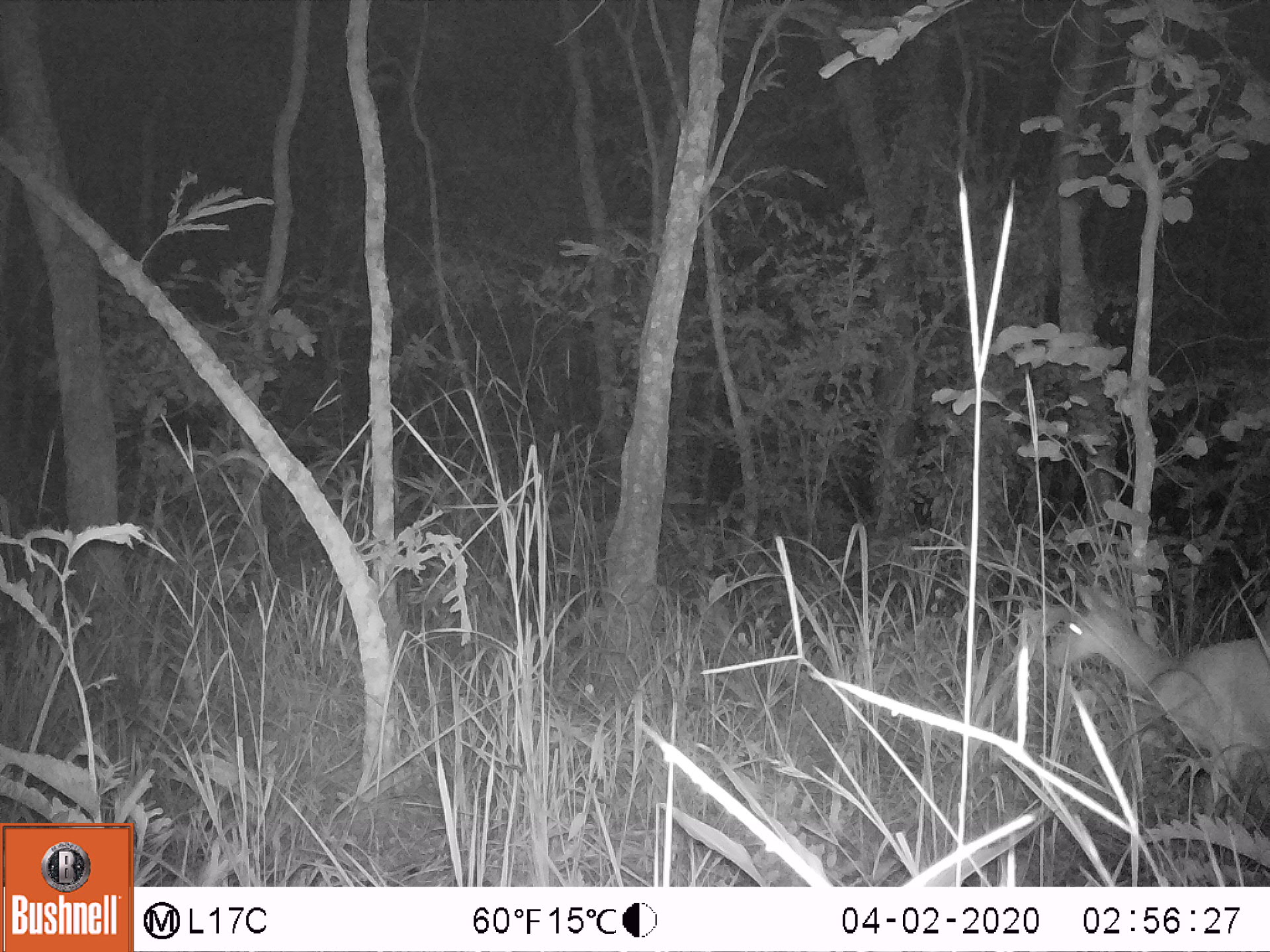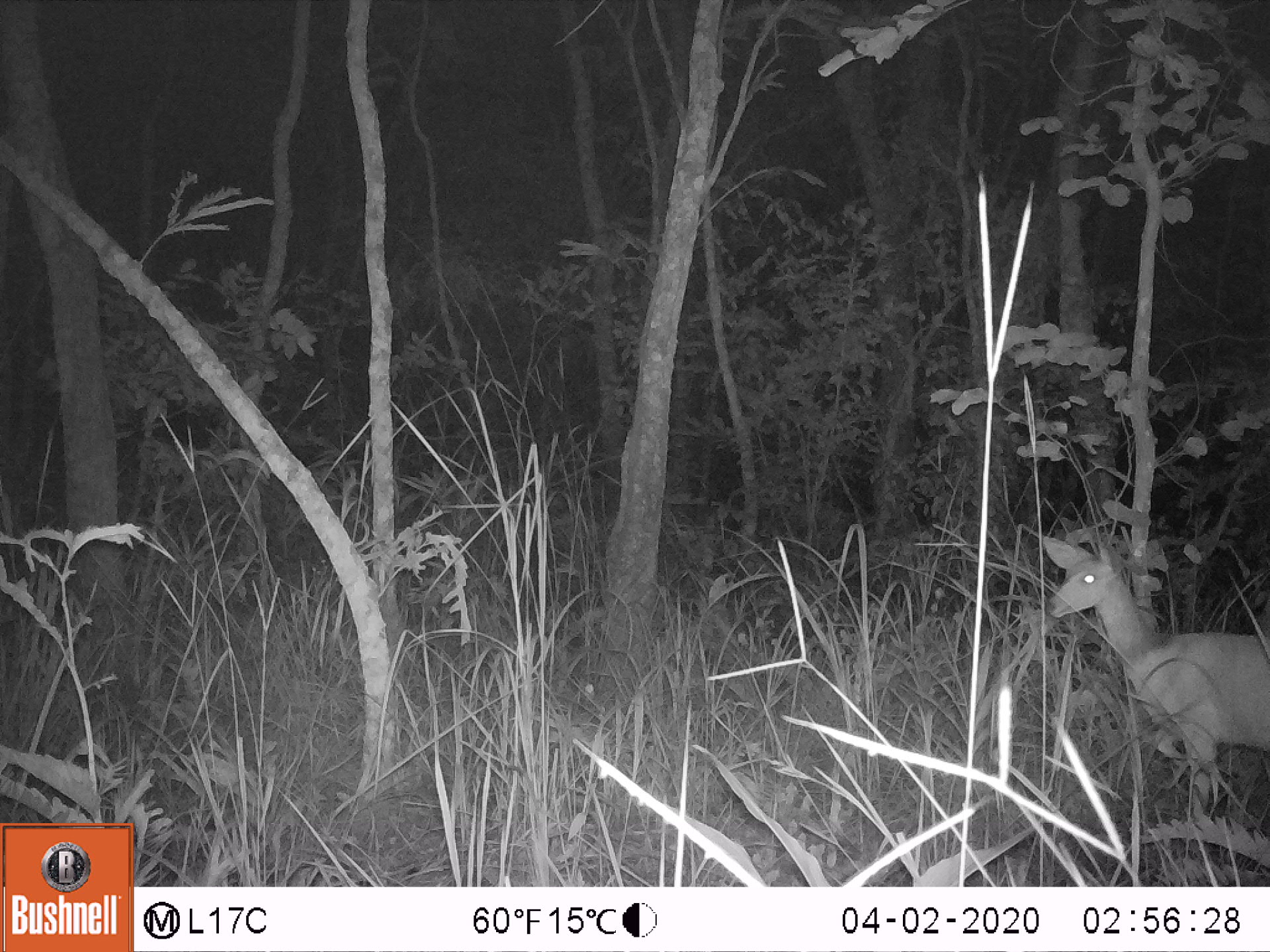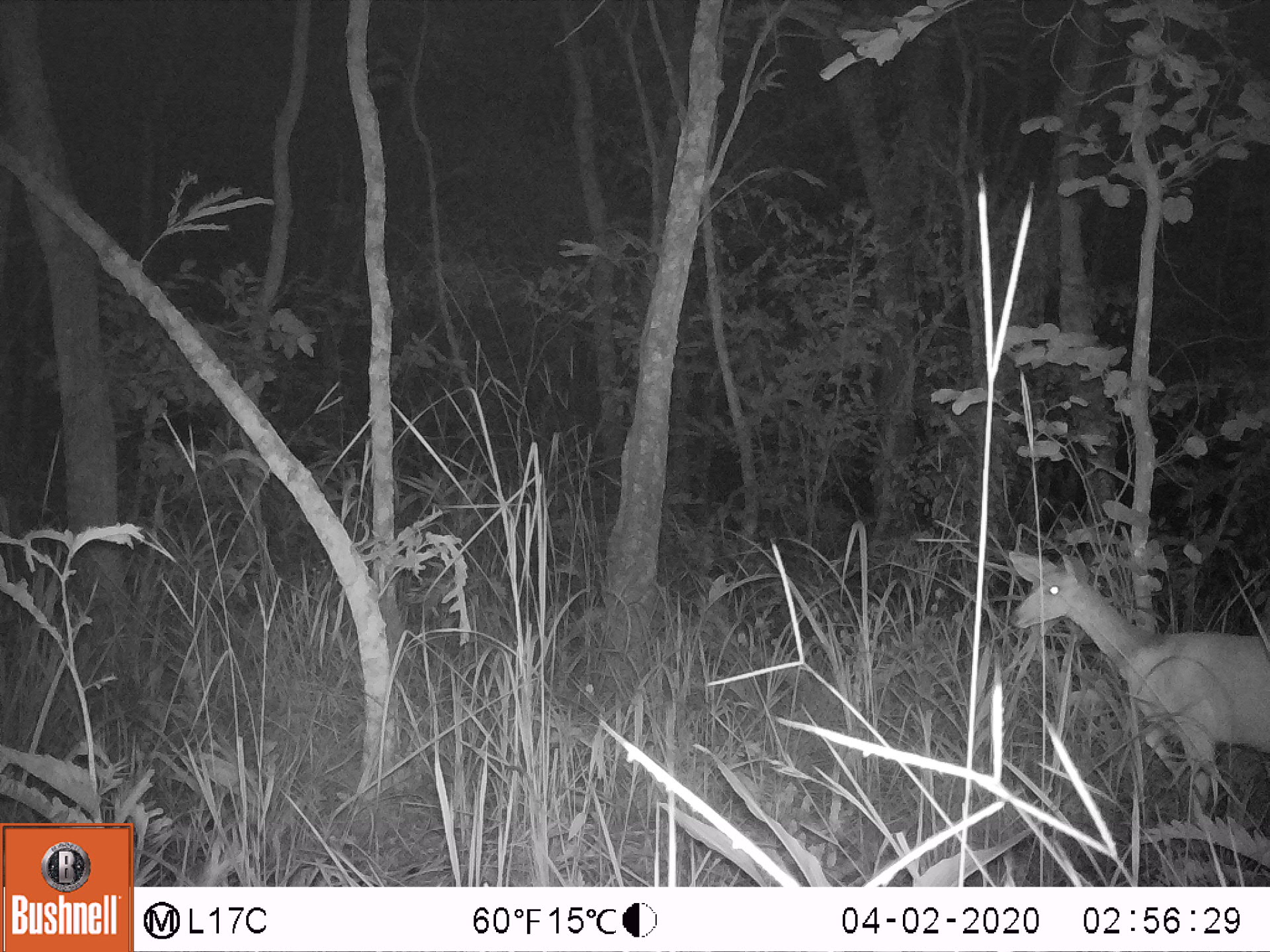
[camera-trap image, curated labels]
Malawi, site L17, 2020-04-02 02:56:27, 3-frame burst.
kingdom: Animalia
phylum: Chordata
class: Mammalia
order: Artiodactyla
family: Bovidae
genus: Tragelaphus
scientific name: Tragelaphus sylvaticus sylvaticus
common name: cape bushbuck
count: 1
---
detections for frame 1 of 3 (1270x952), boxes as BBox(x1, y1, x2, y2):
cape bushbuck: BBox(1047, 570, 1268, 829)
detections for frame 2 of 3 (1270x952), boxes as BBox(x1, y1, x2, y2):
cape bushbuck: BBox(1034, 528, 1262, 828)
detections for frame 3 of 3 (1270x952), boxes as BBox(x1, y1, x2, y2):
cape bushbuck: BBox(998, 545, 1262, 806)